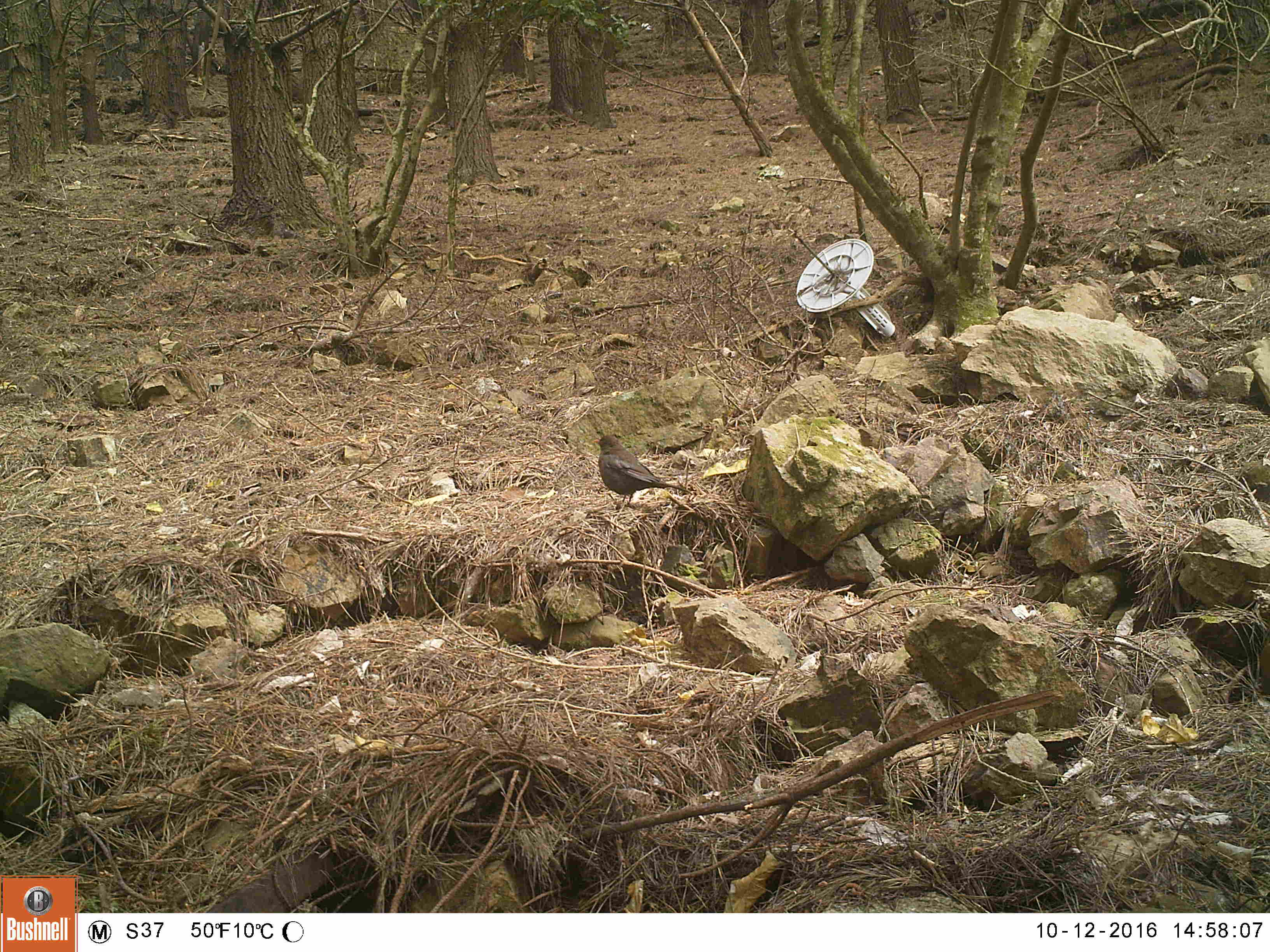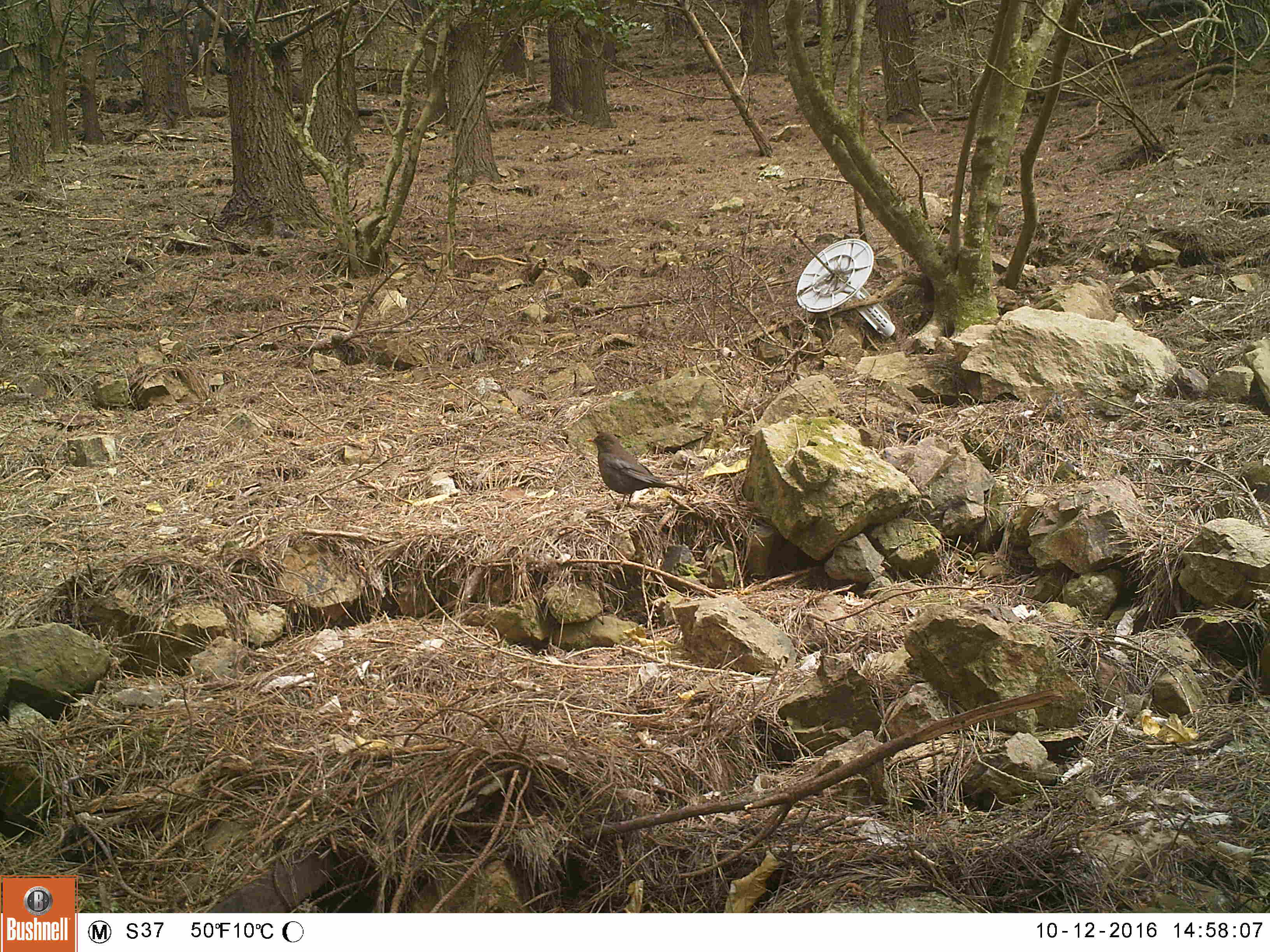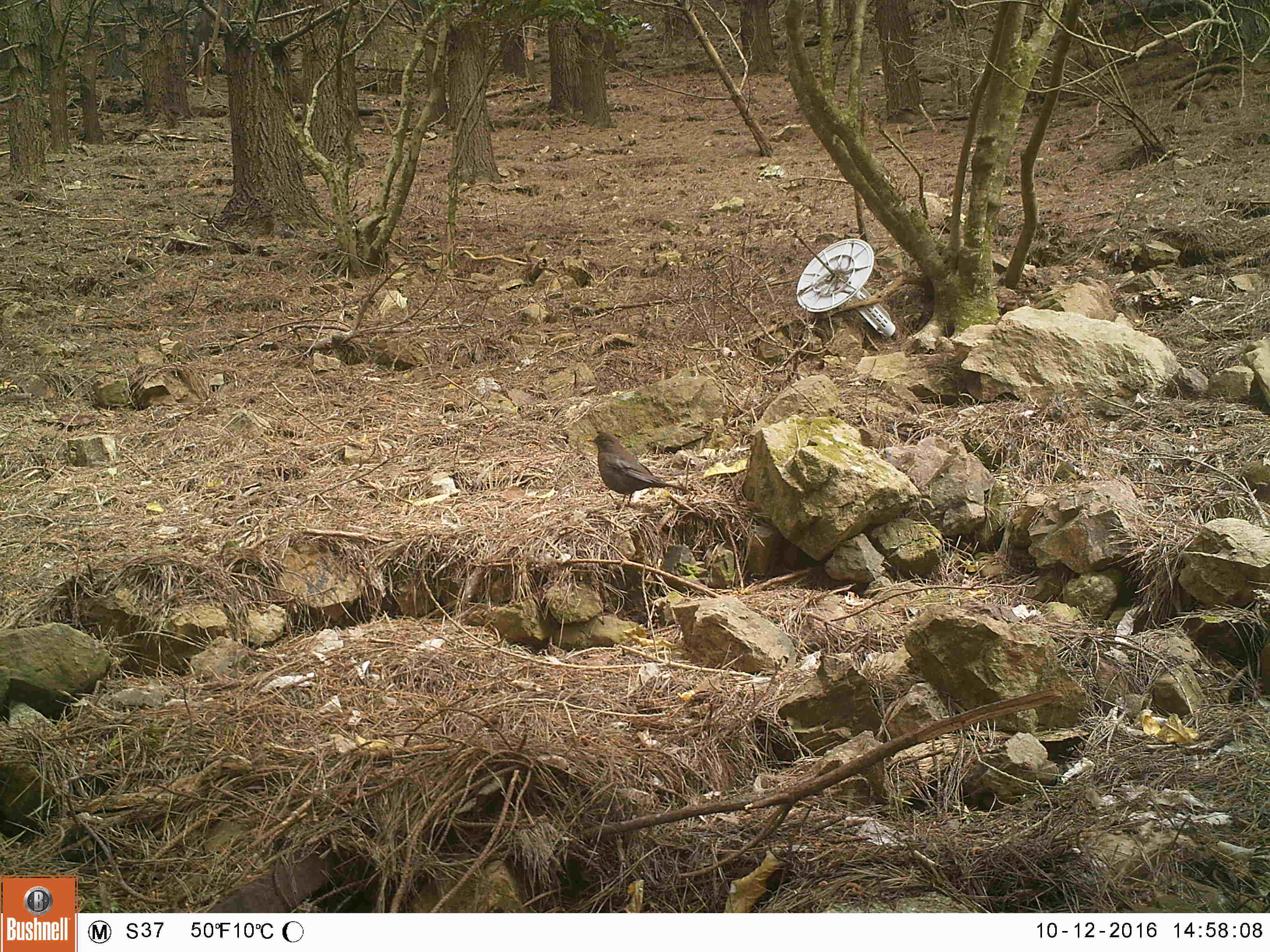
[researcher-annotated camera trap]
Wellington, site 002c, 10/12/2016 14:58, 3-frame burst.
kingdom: Animalia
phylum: Chordata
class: Aves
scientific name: Aves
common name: bird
Bird (Aves).